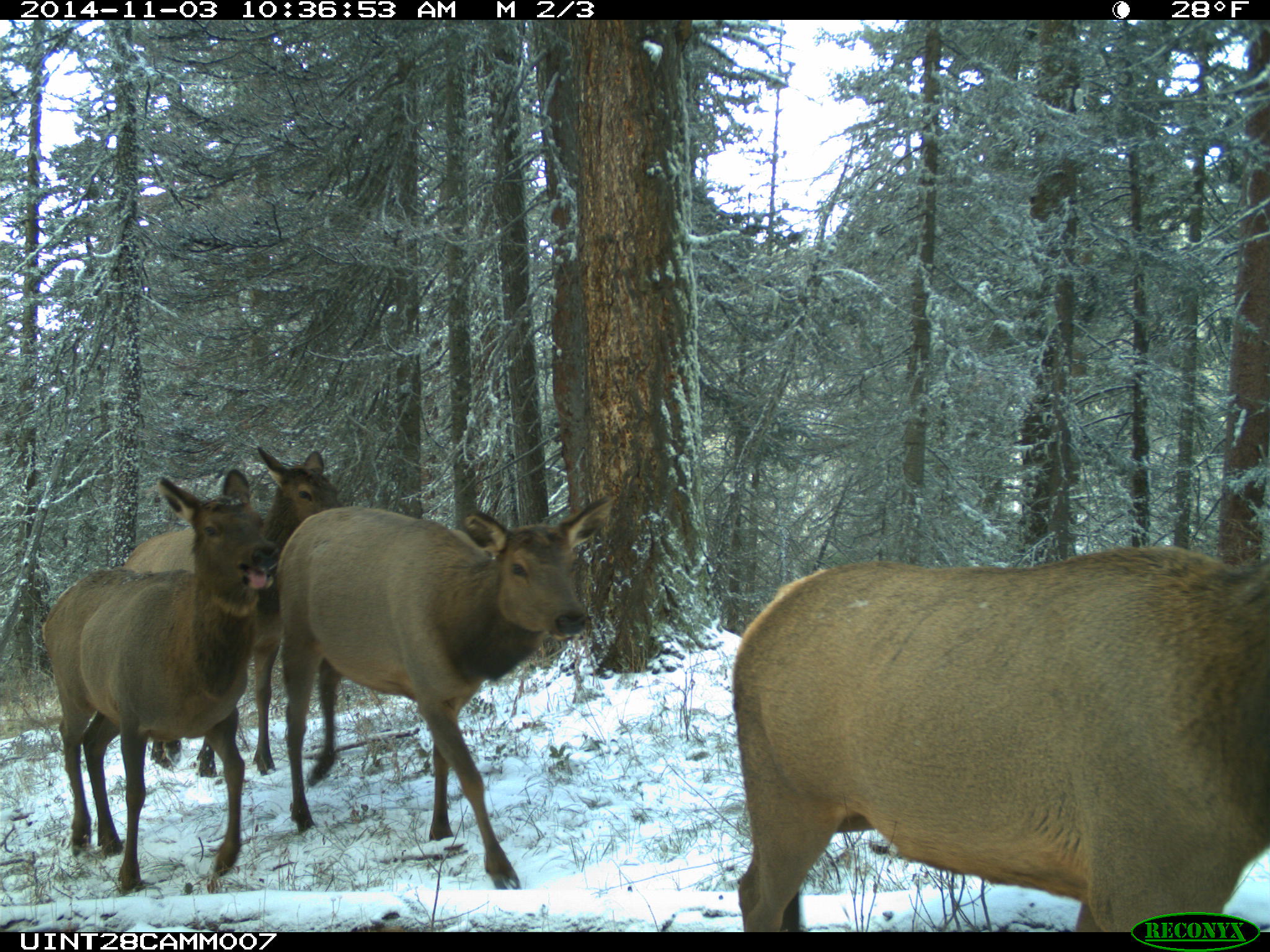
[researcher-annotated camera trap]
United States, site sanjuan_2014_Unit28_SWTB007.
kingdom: Animalia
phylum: Chordata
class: Mammalia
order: Artiodactyla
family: Cervidae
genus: Cervus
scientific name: Cervus elaphus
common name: red deer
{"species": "Cervus elaphus (red deer)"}